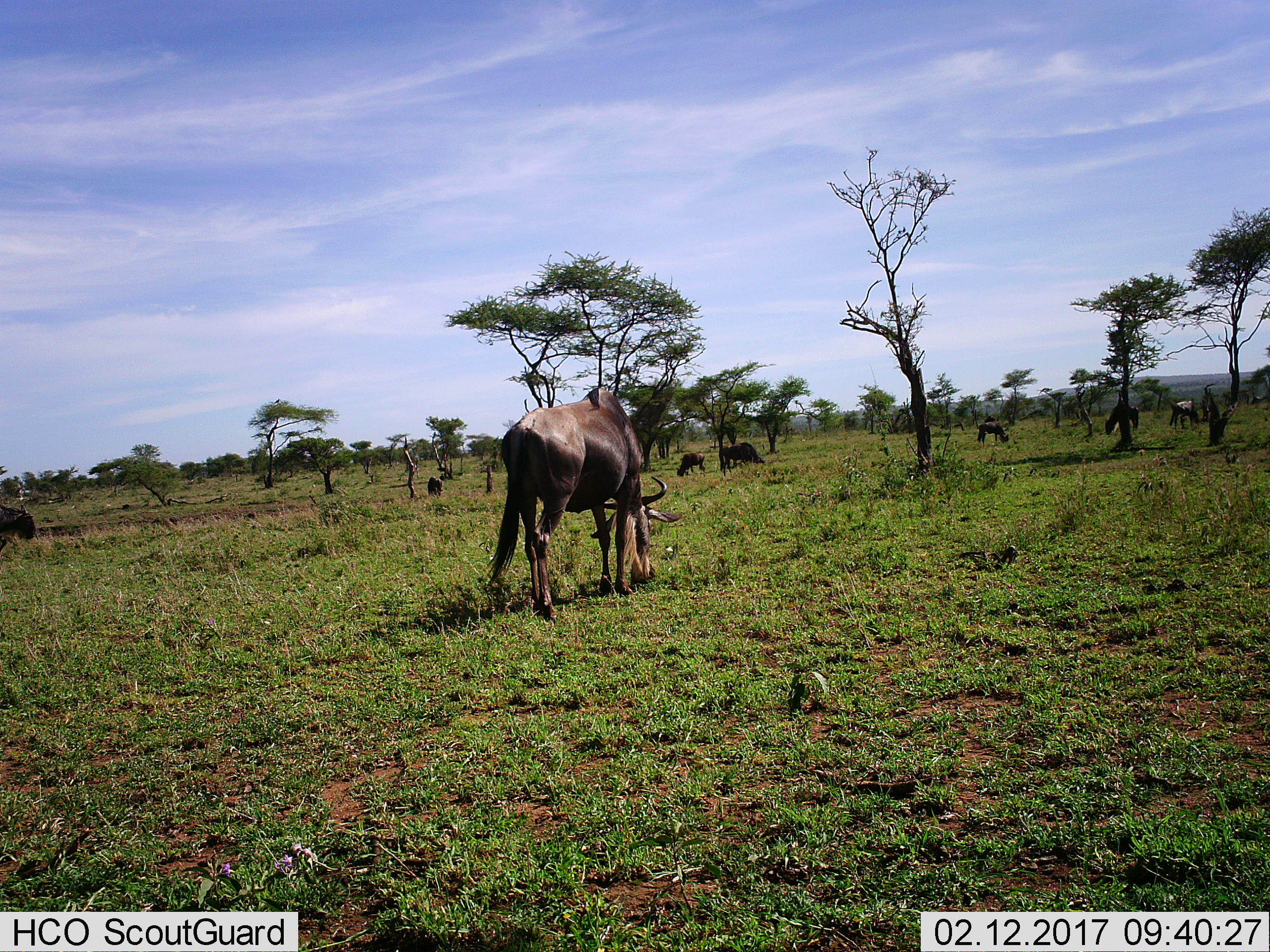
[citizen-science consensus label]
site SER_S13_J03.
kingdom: Animalia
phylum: Chordata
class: Mammalia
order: Artiodactyla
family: Bovidae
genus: Connochaetes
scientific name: Connochaetes taurinus taurinus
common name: blue wildebeest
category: wildebeestblue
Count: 8.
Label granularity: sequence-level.